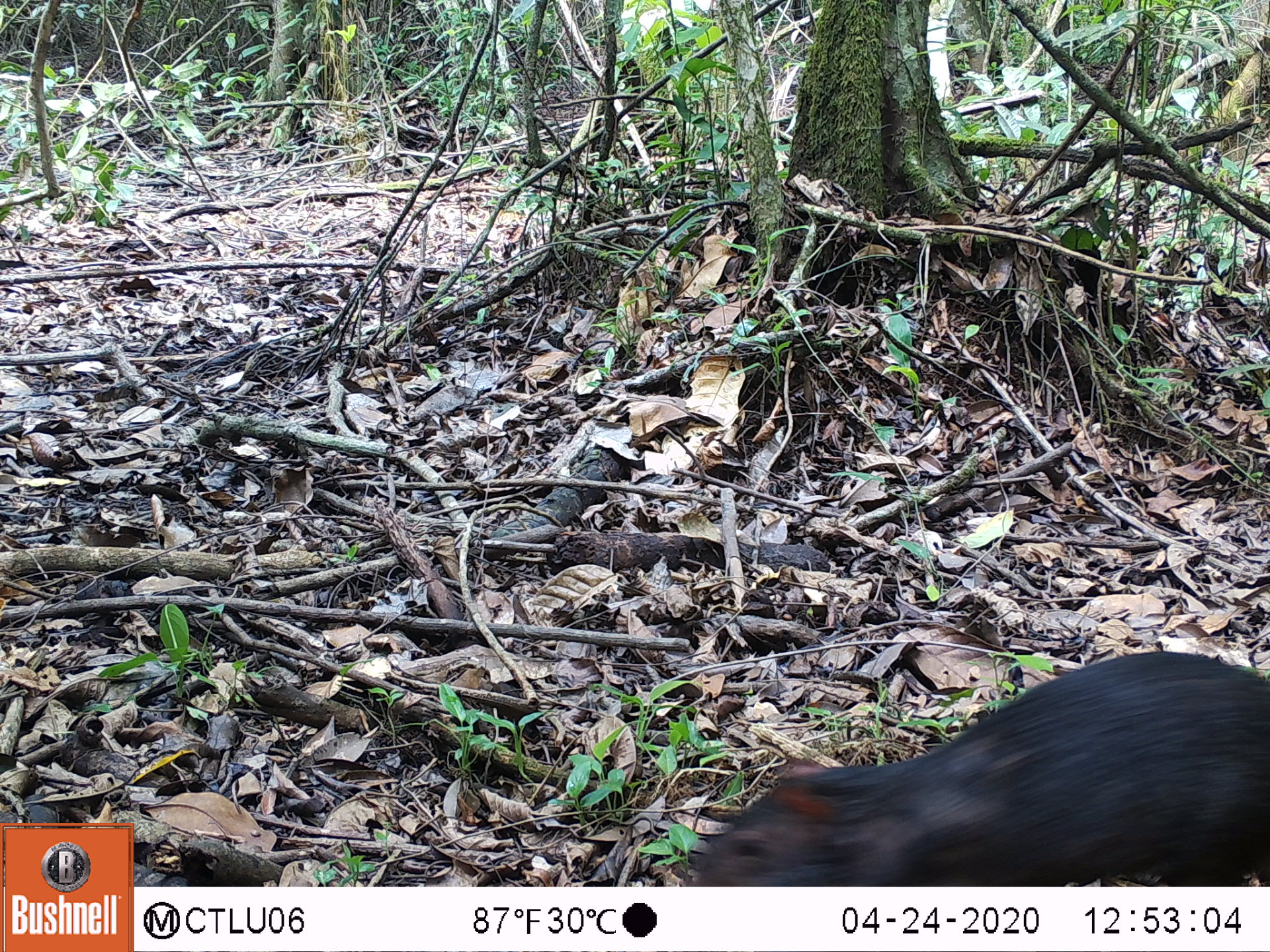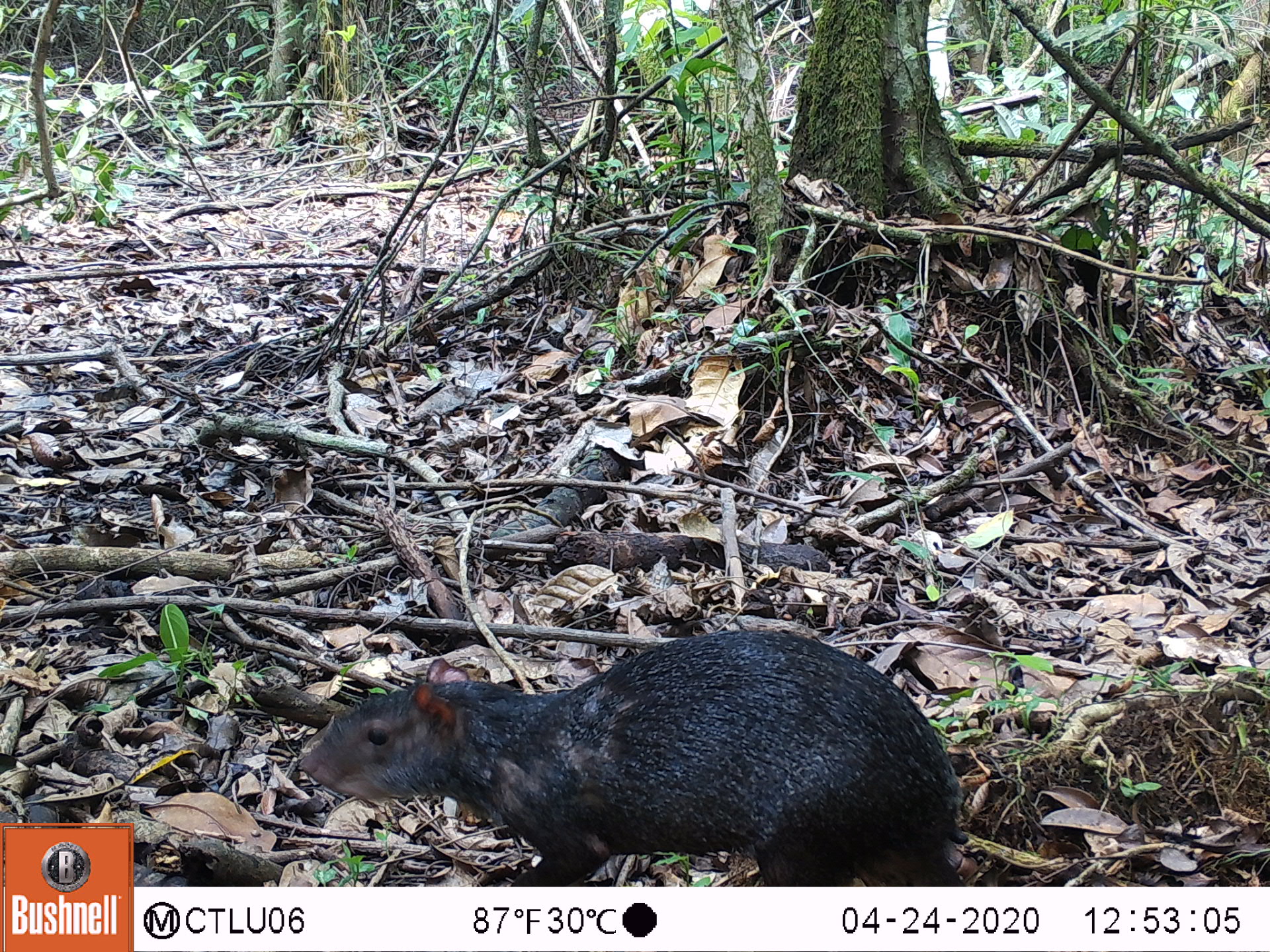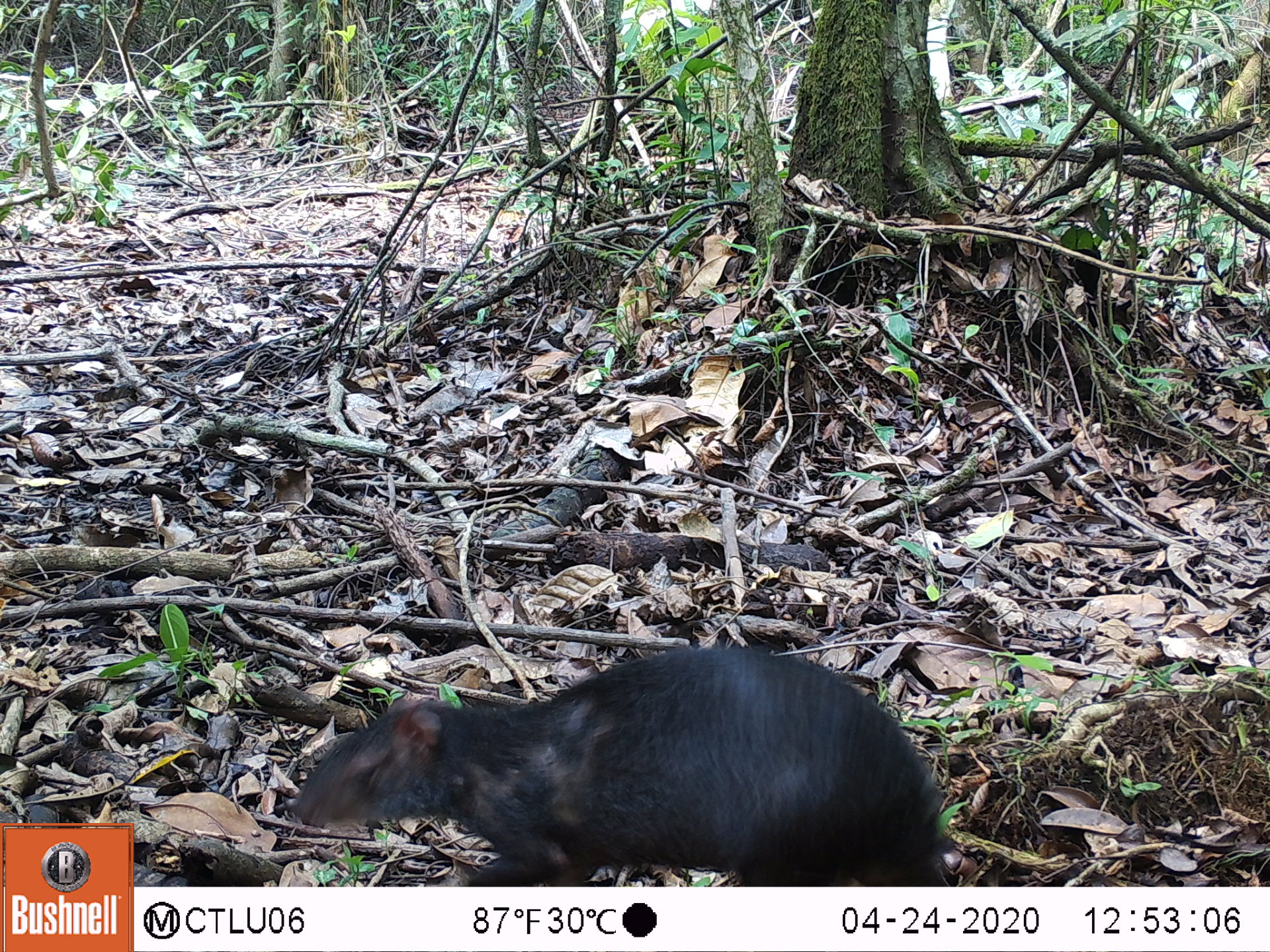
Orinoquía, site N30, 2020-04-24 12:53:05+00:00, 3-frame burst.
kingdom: Animalia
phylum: Chordata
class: Mammalia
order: Rodentia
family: Dasyproctidae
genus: Dasyprocta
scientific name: Dasyprocta fuliginosa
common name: black agouti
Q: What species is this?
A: Black agouti (Dasyprocta fuliginosa).